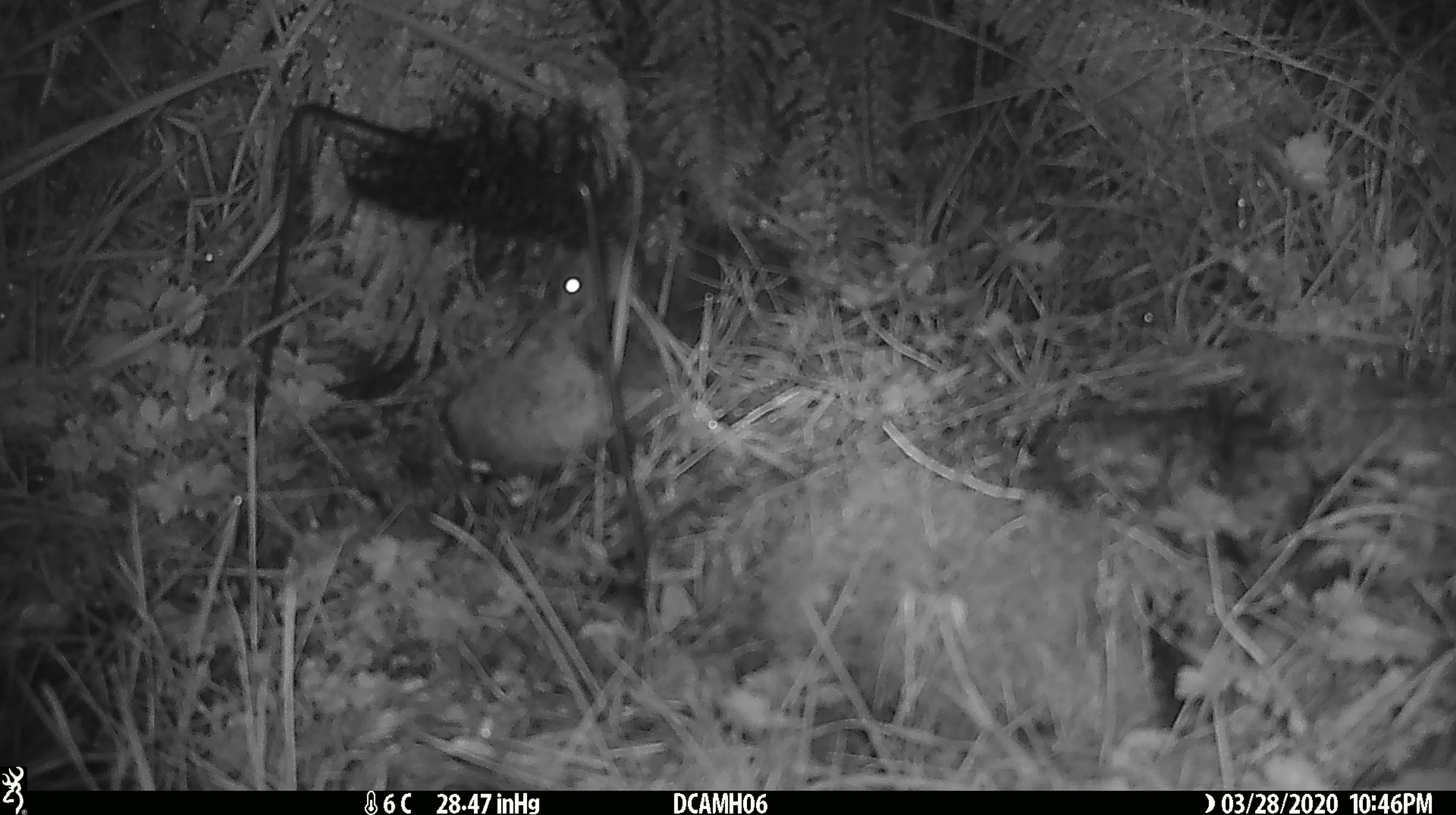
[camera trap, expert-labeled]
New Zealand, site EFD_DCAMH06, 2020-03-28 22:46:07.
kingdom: Animalia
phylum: Chordata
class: Mammalia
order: Rodentia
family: Muridae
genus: Mus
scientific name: Mus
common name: mouse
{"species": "mouse (Mus)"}